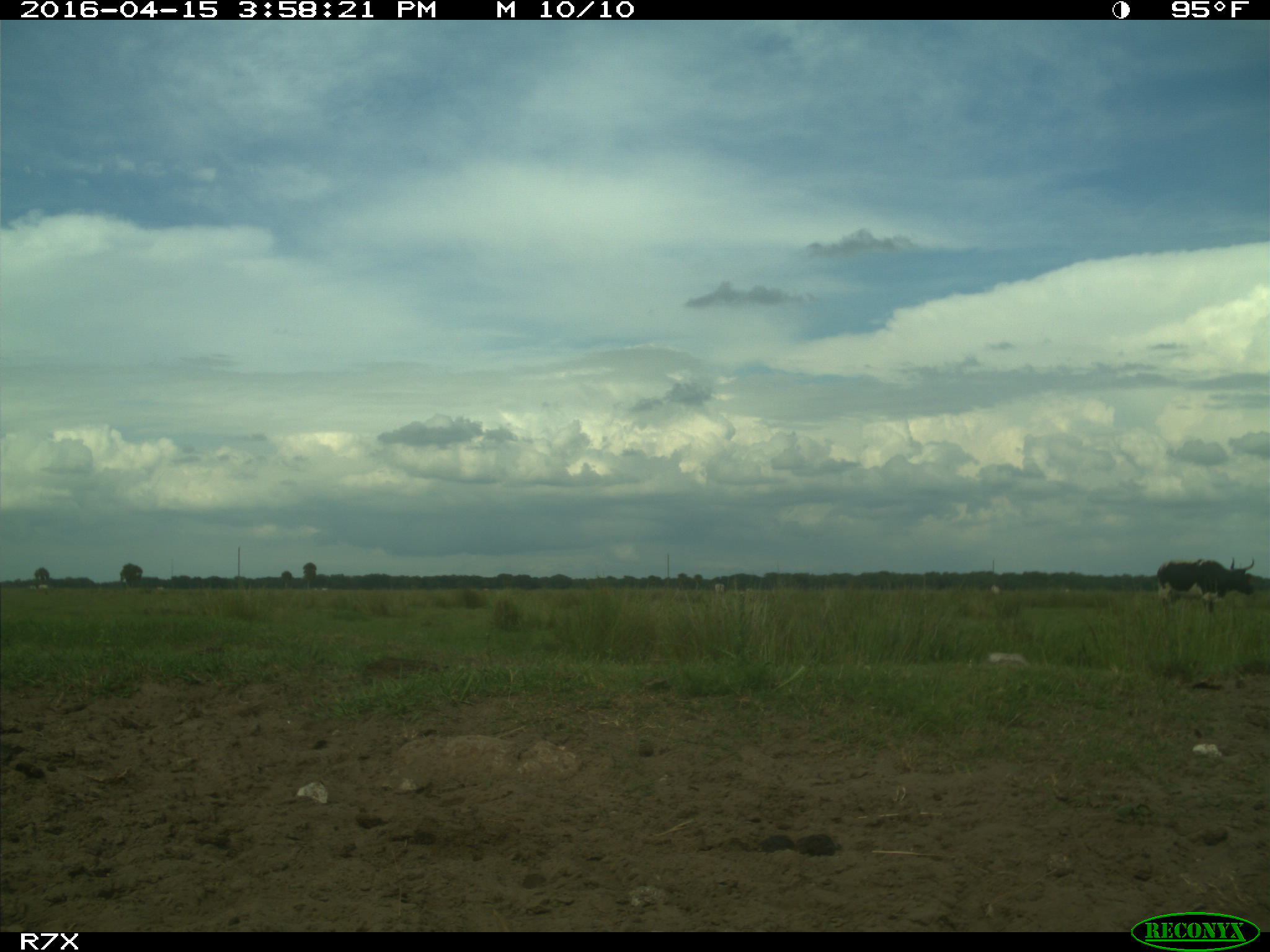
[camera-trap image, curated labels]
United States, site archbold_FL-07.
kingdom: Animalia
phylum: Chordata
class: Mammalia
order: Artiodactyla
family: Bovidae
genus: Bos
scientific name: Bos taurus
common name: domestic cow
Bos taurus (domestic cow).